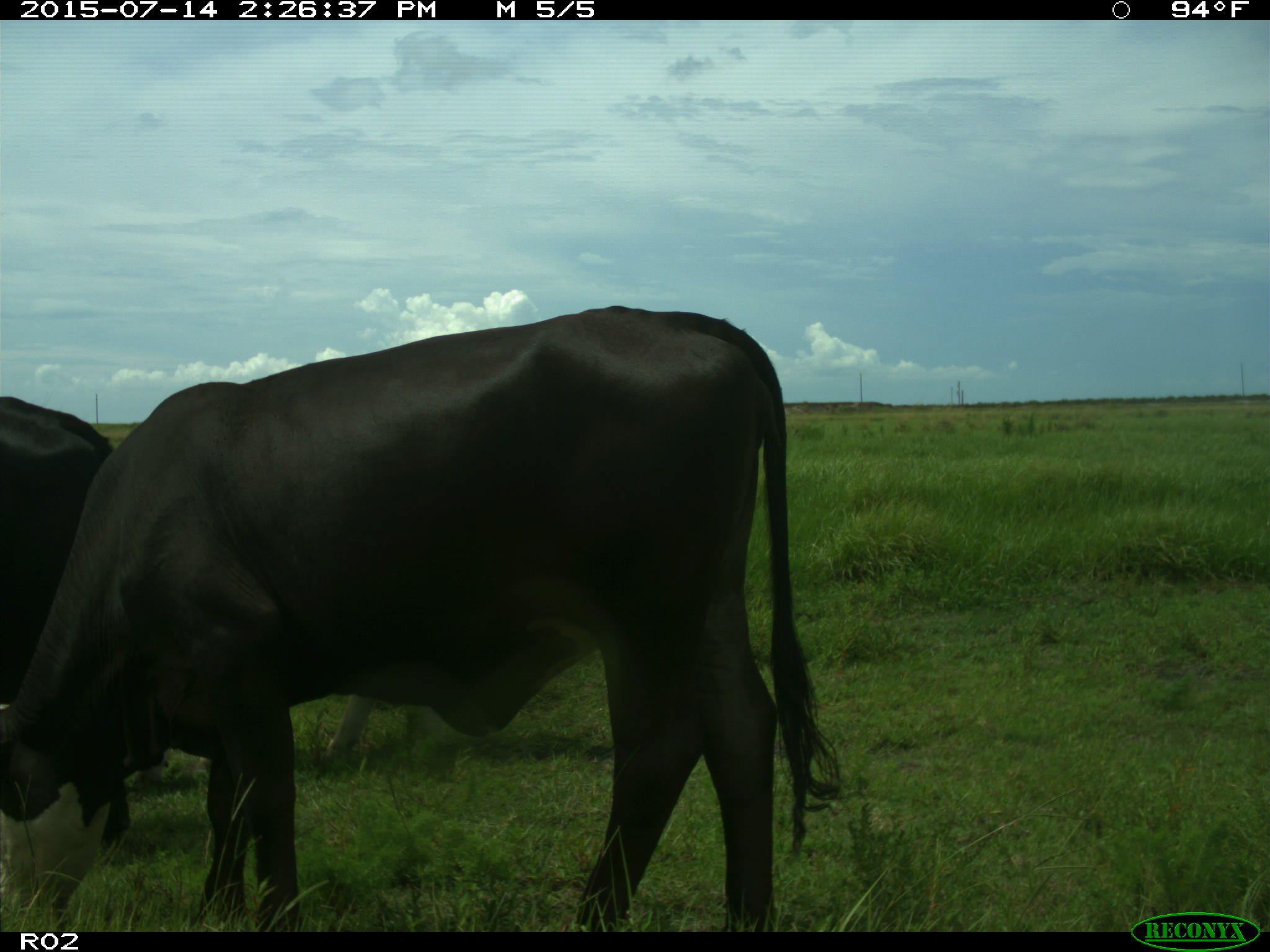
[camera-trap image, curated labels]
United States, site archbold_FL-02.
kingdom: Animalia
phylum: Chordata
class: Mammalia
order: Artiodactyla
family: Bovidae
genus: Bos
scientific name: Bos taurus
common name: domestic cow